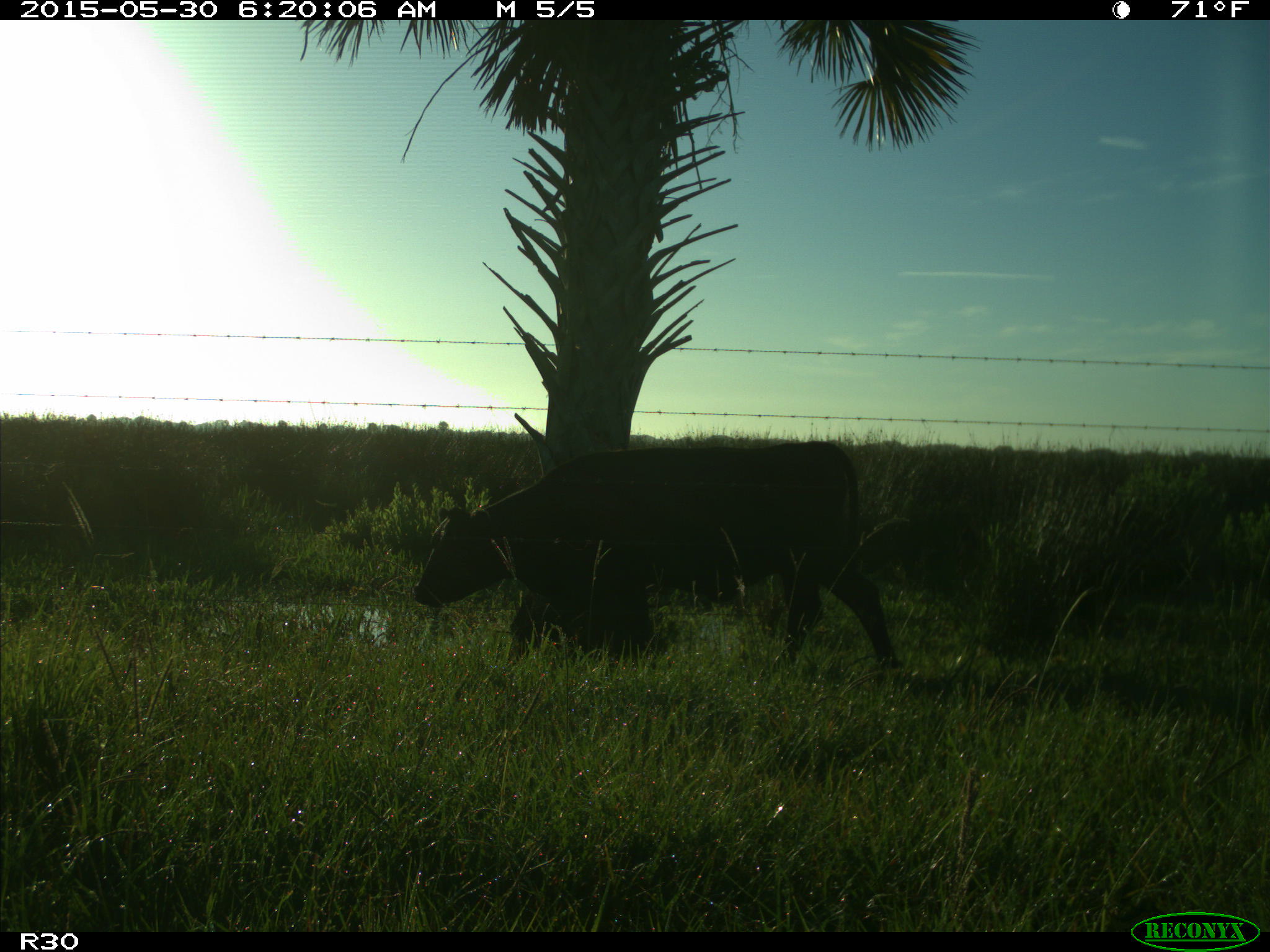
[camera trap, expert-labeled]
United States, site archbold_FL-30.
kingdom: Animalia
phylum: Chordata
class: Mammalia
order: Artiodactyla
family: Bovidae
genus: Bos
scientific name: Bos taurus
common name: domestic cow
Bos taurus (domestic cow).